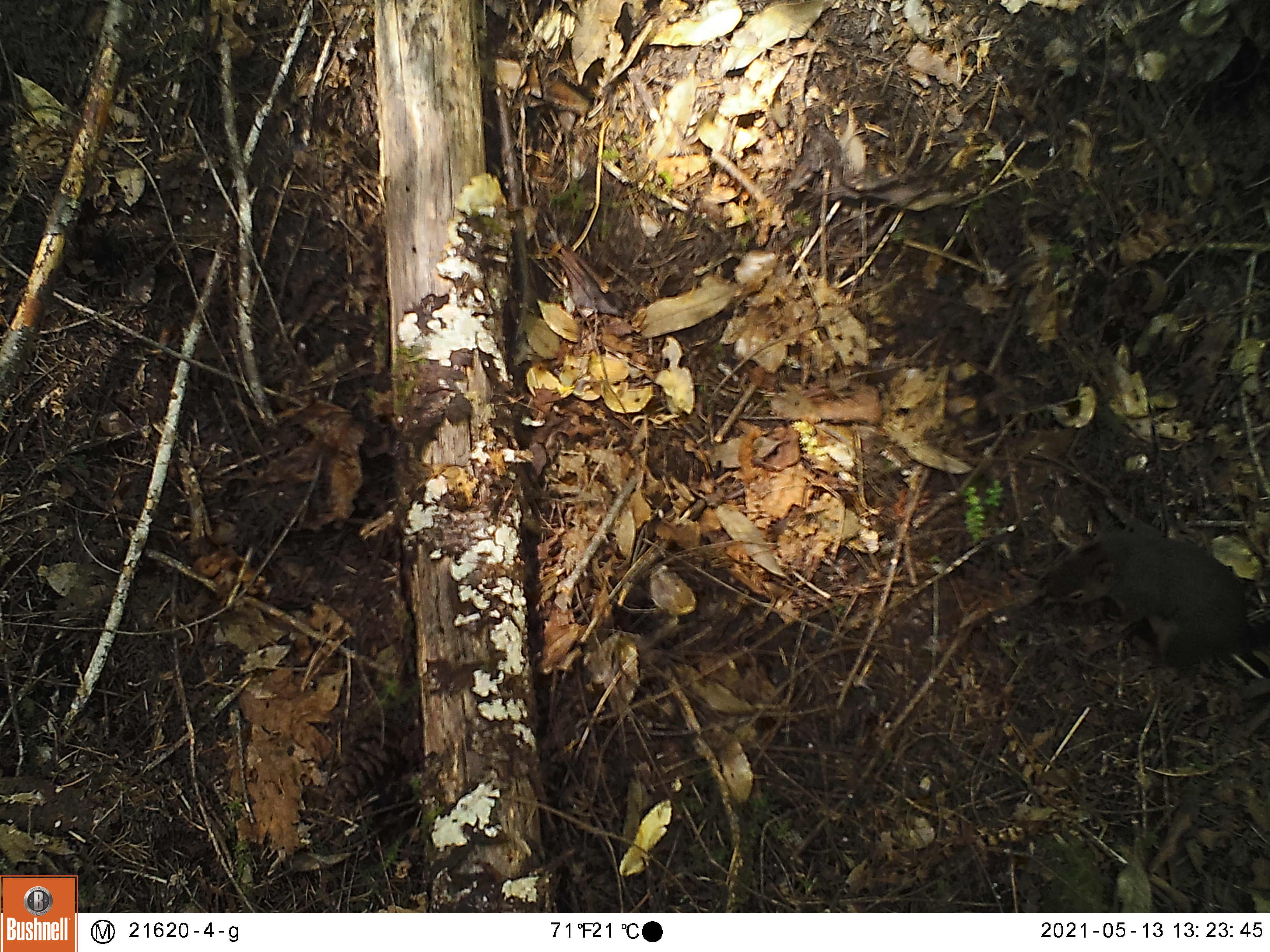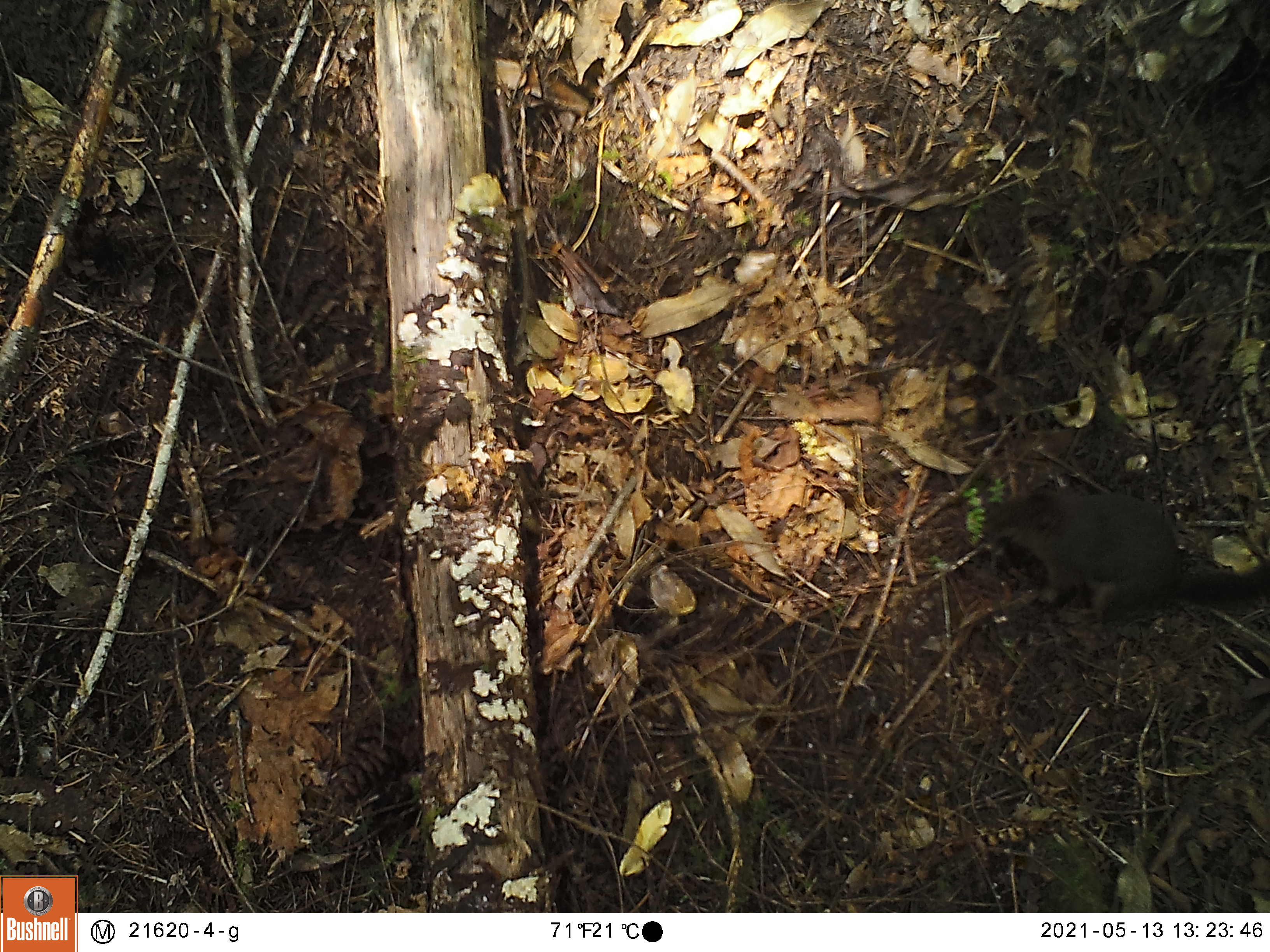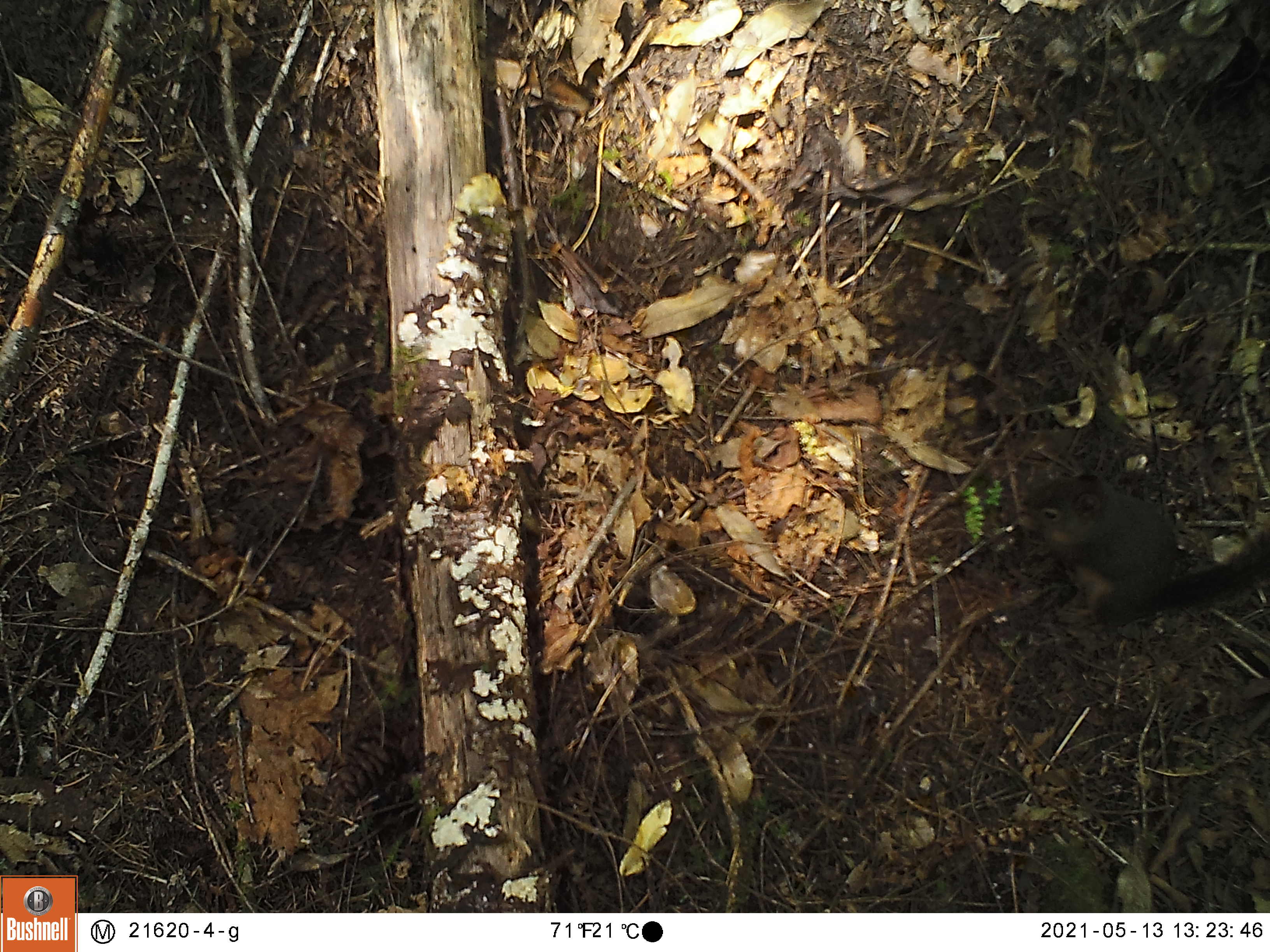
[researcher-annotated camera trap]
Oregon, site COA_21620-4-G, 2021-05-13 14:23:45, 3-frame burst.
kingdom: Animalia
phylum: Chordata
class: Mammalia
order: Rodentia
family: Sciuridae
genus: Tamiasciurus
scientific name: Tamiasciurus douglasii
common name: douglas squirrel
Douglas squirrel (Tamiasciurus douglasii).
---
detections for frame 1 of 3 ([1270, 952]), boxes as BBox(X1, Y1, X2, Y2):
douglas squirrel: BBox(1026, 502, 1268, 688)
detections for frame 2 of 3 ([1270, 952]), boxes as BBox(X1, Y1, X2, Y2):
douglas squirrel: BBox(972, 463, 1268, 648)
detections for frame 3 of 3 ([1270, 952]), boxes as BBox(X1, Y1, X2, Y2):
douglas squirrel: BBox(994, 459, 1268, 645)